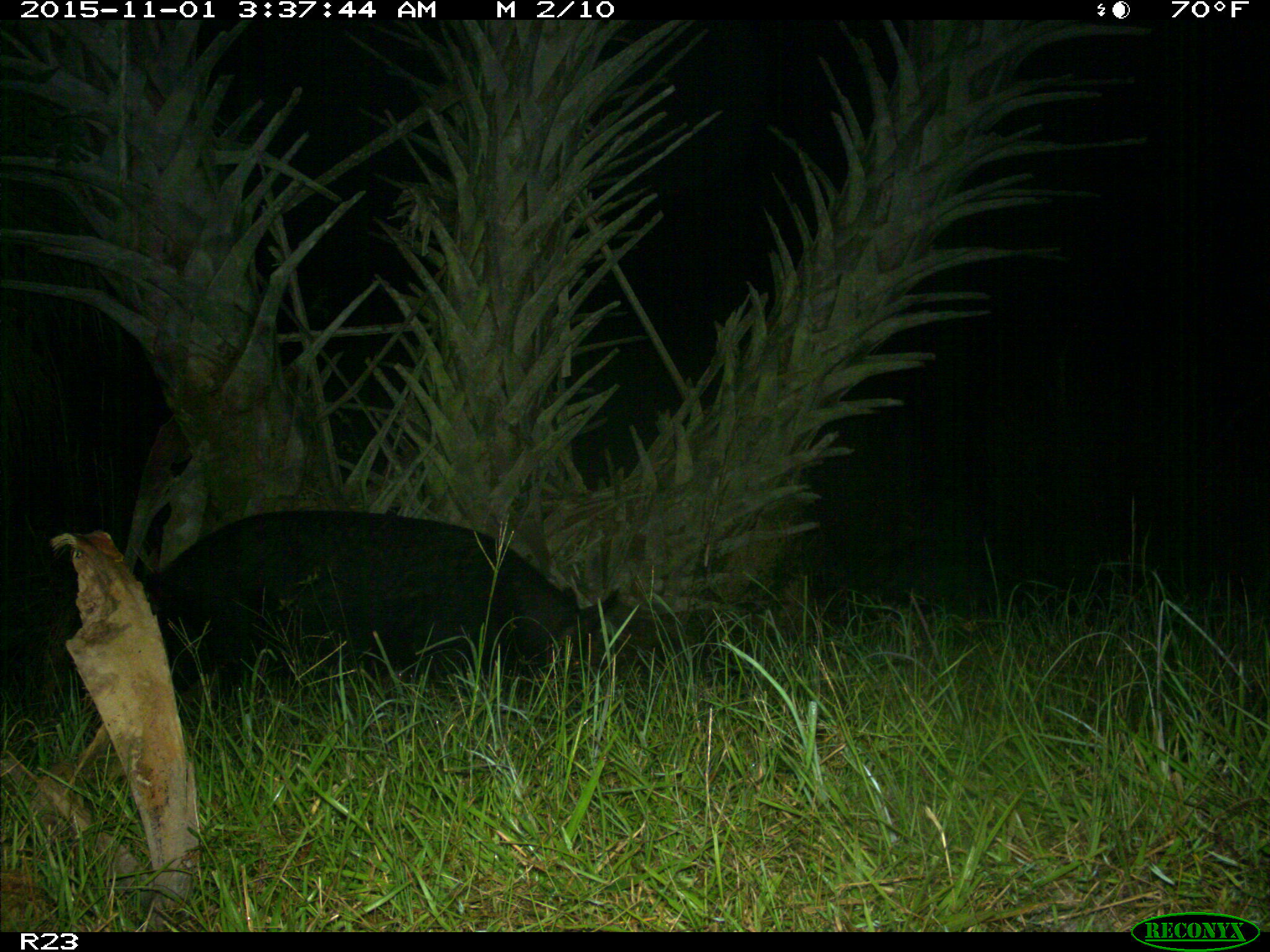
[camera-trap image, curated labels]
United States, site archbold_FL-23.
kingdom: Animalia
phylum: Chordata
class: Mammalia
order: Artiodactyla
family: Suidae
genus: Sus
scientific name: Sus scrofa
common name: wild boar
Sus scrofa (wild boar).